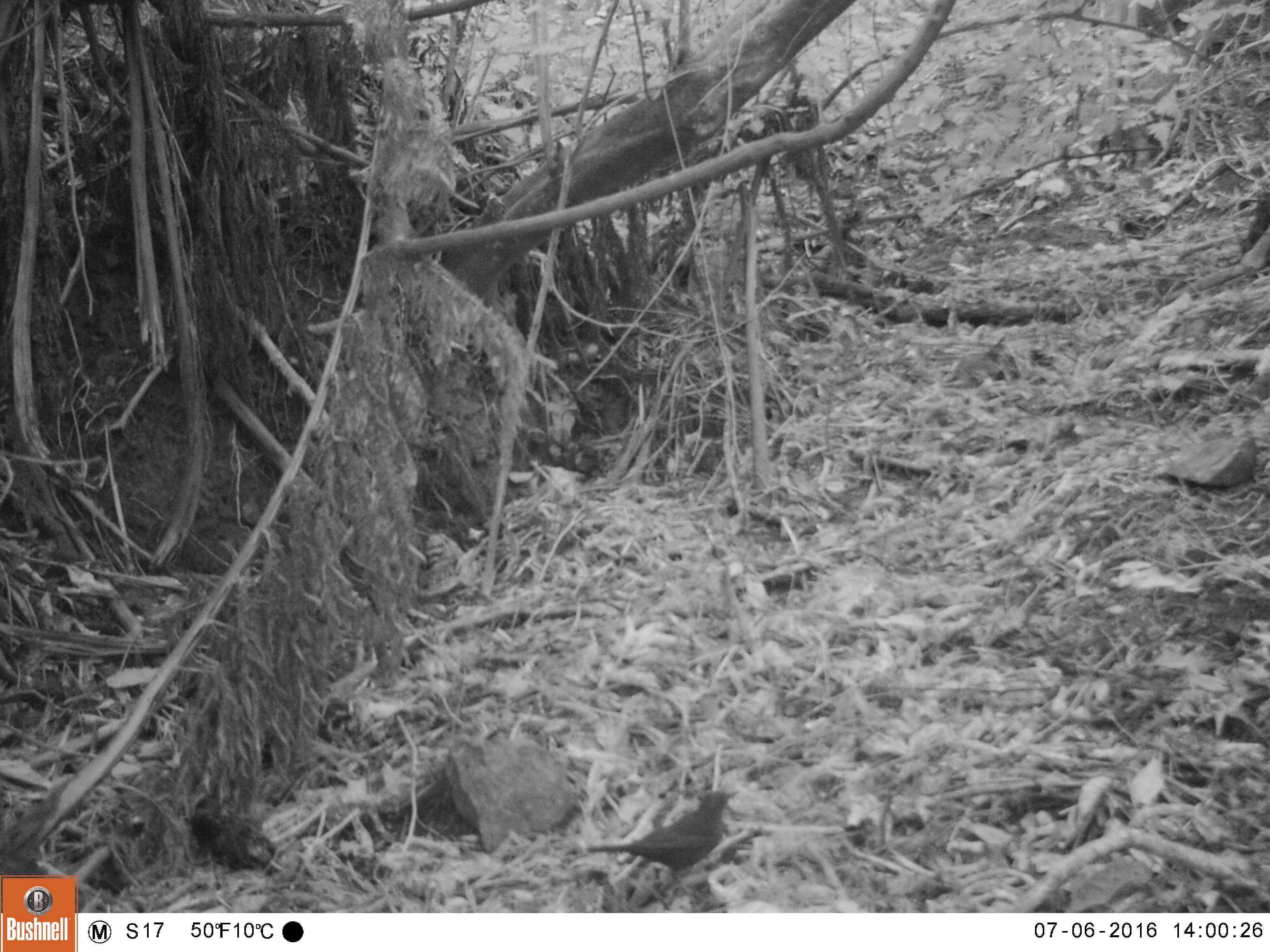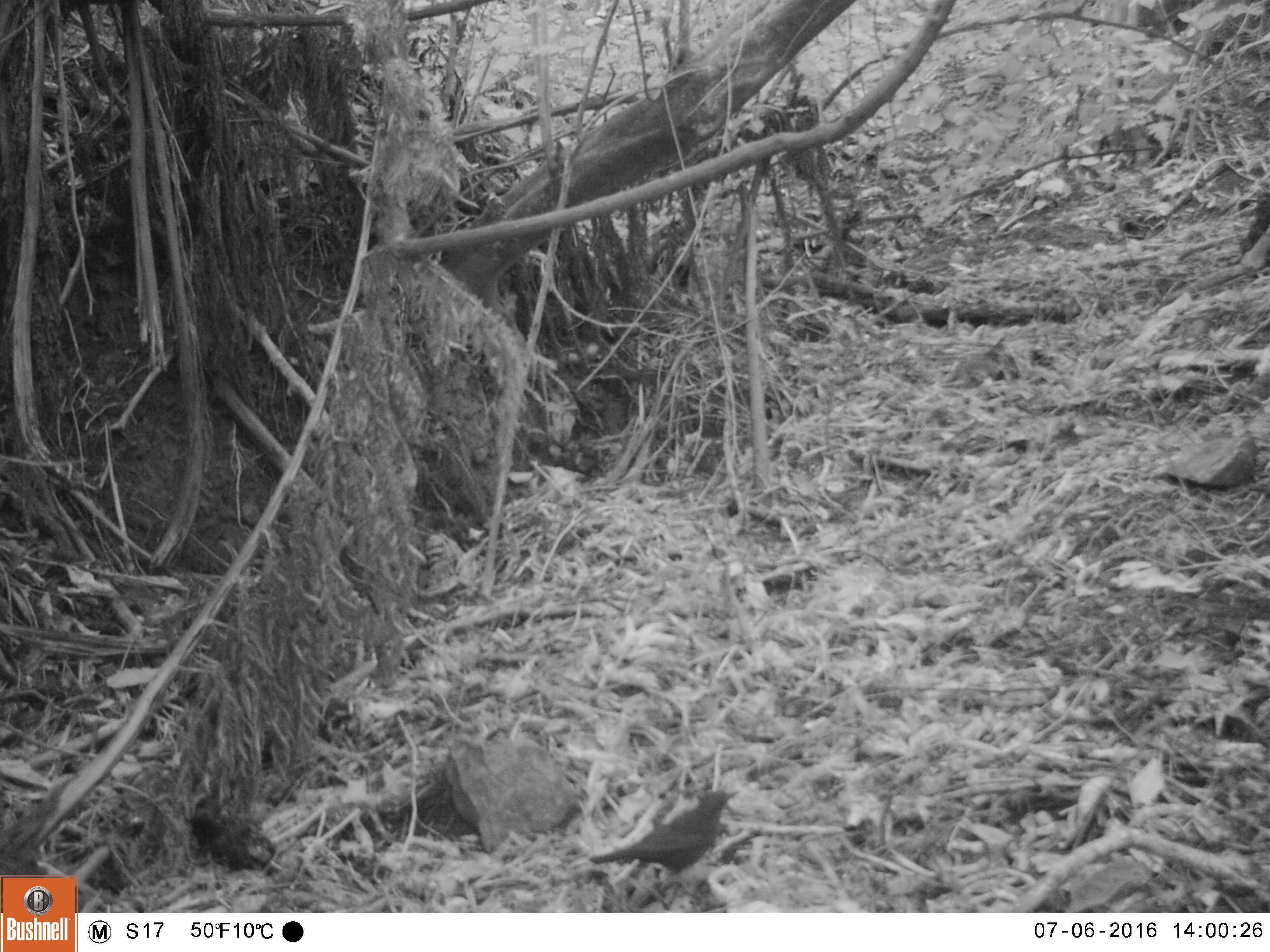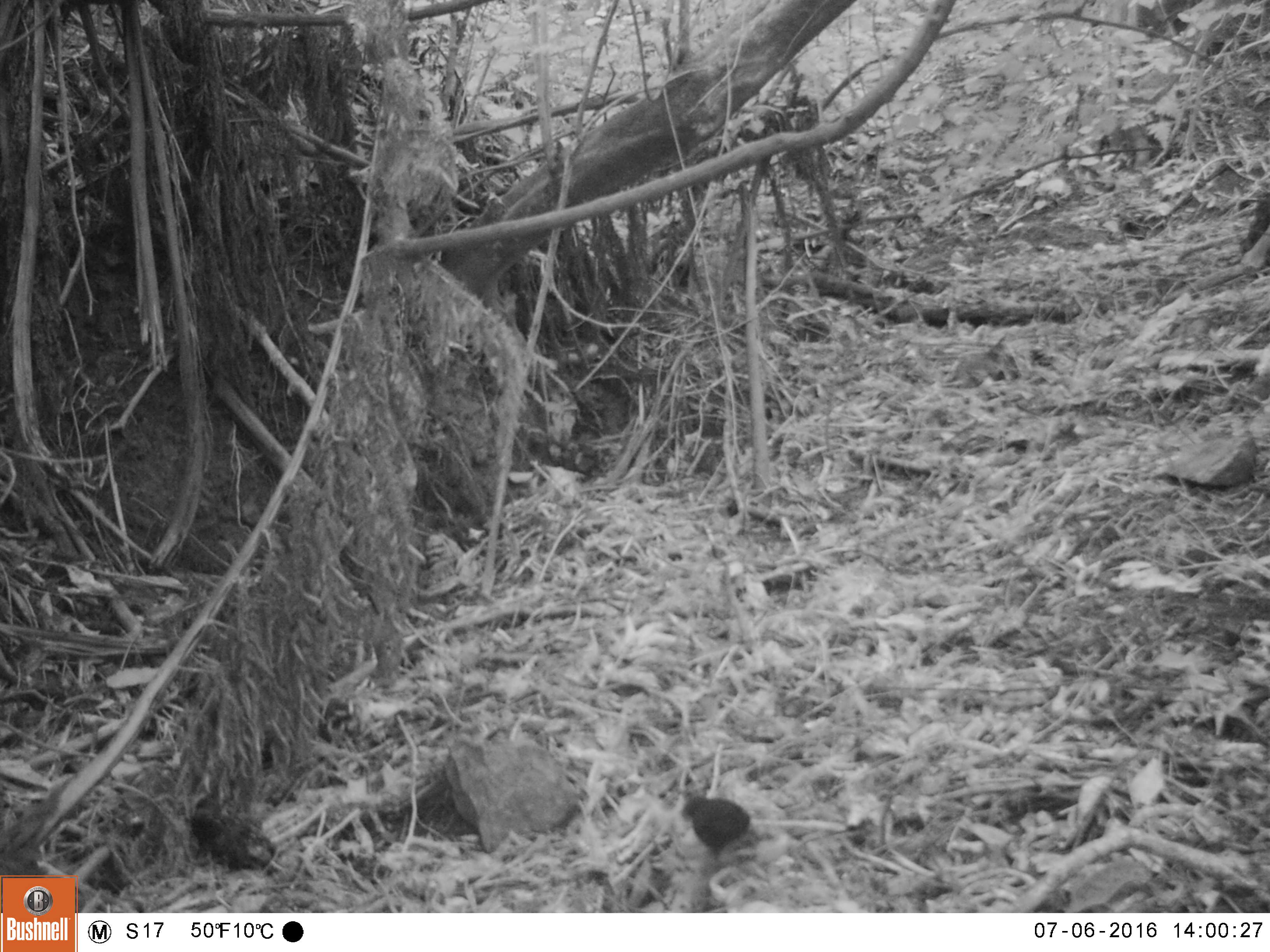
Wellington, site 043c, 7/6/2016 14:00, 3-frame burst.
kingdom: Animalia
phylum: Chordata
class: Aves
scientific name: Aves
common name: bird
Bird (Aves).